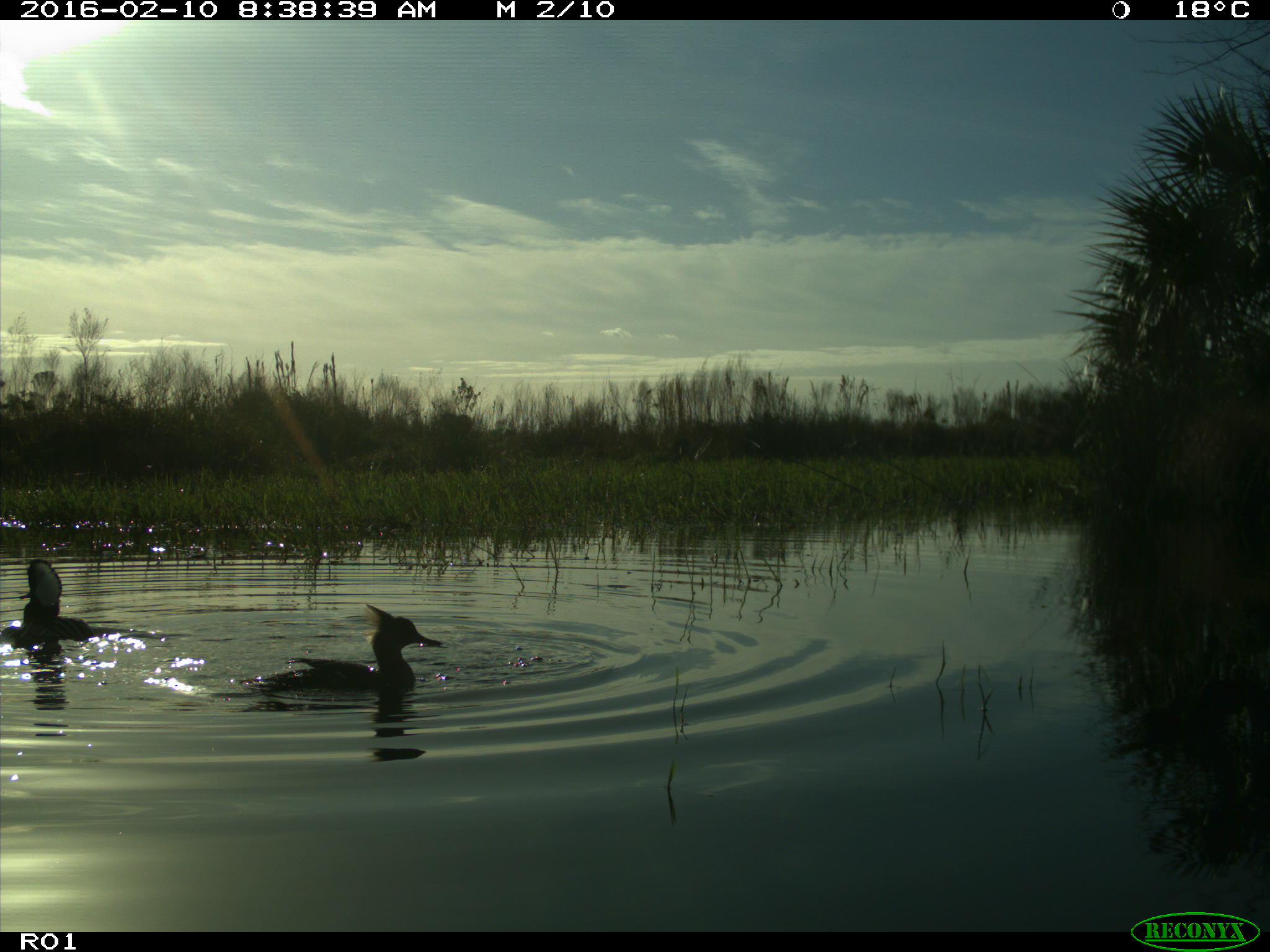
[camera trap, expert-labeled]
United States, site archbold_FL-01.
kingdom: Animalia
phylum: Chordata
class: Aves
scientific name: Aves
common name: birds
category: unidentified bird